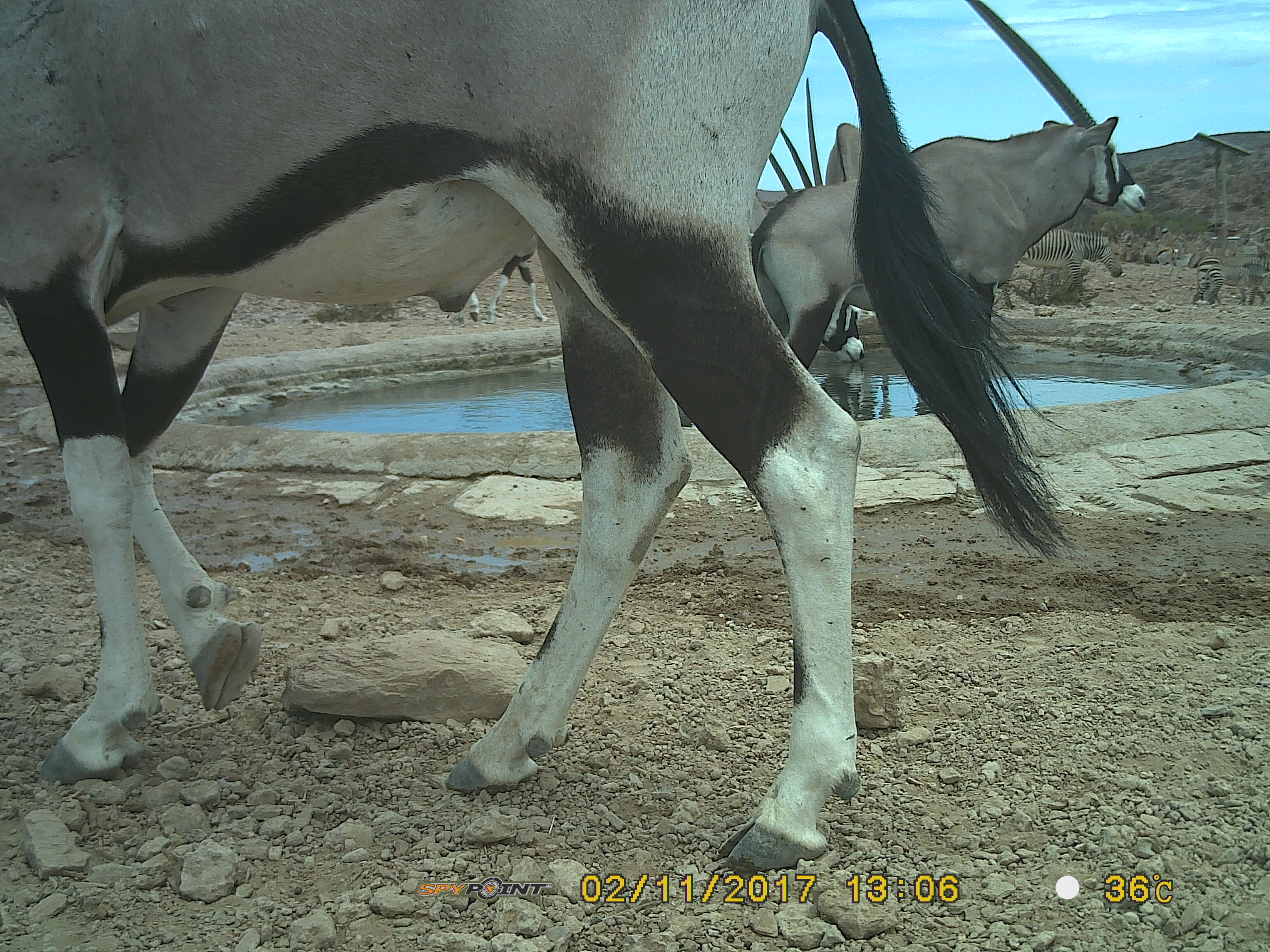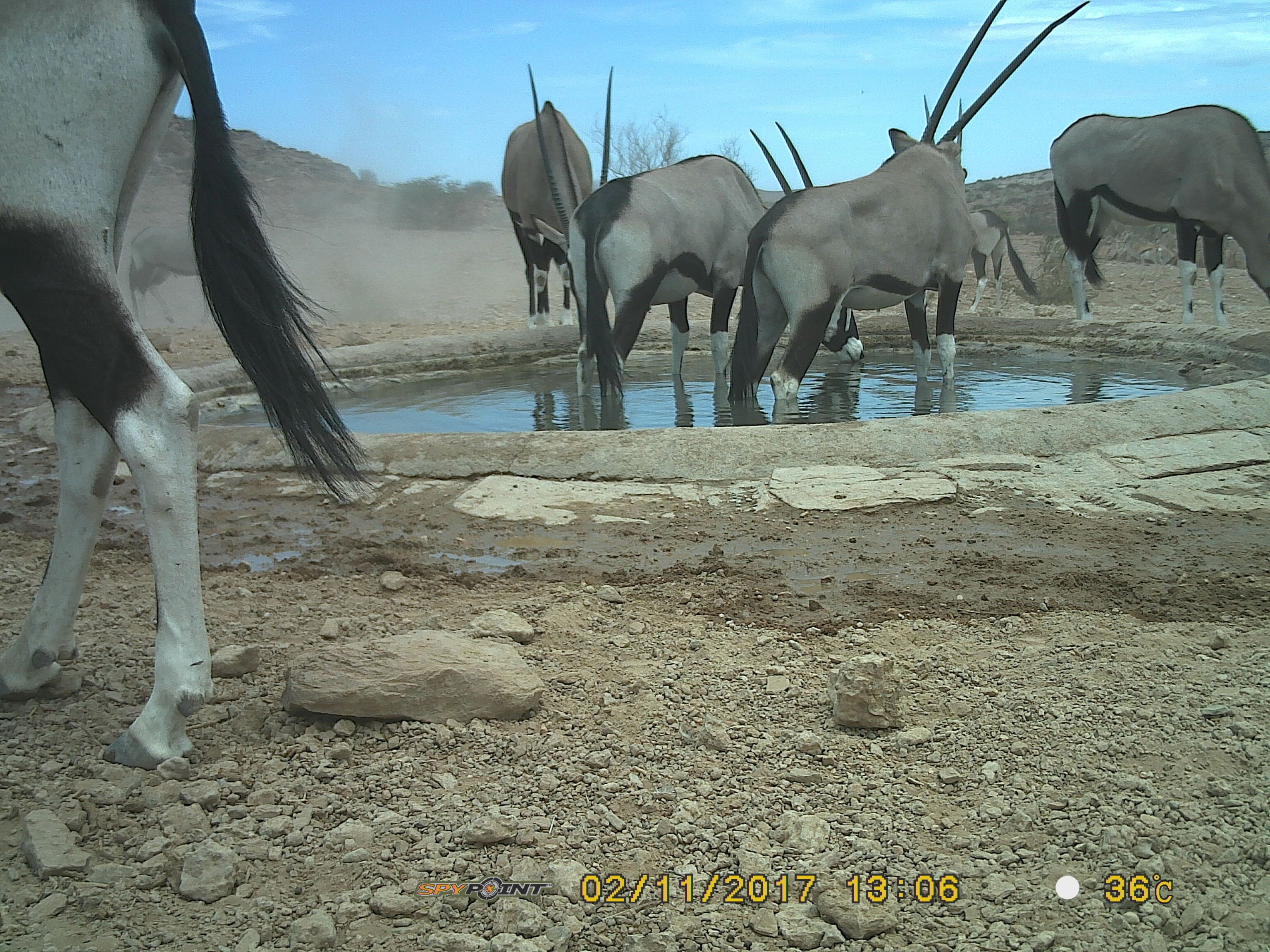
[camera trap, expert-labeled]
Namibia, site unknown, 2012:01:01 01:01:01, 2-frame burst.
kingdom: Animalia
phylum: Chordata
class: Mammalia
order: Artiodactyla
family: Bovidae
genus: Oryx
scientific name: Oryx gazella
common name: gemsbok